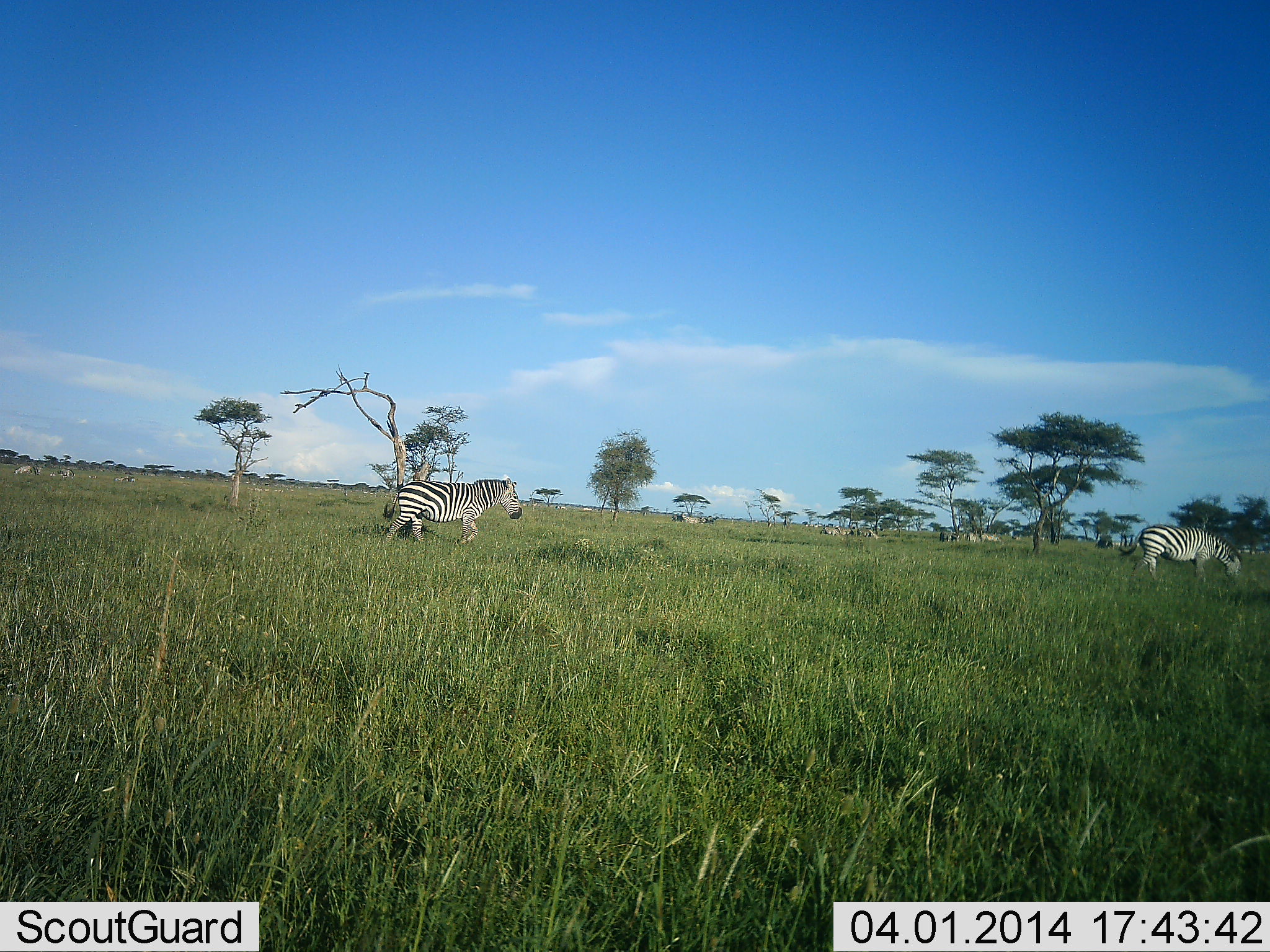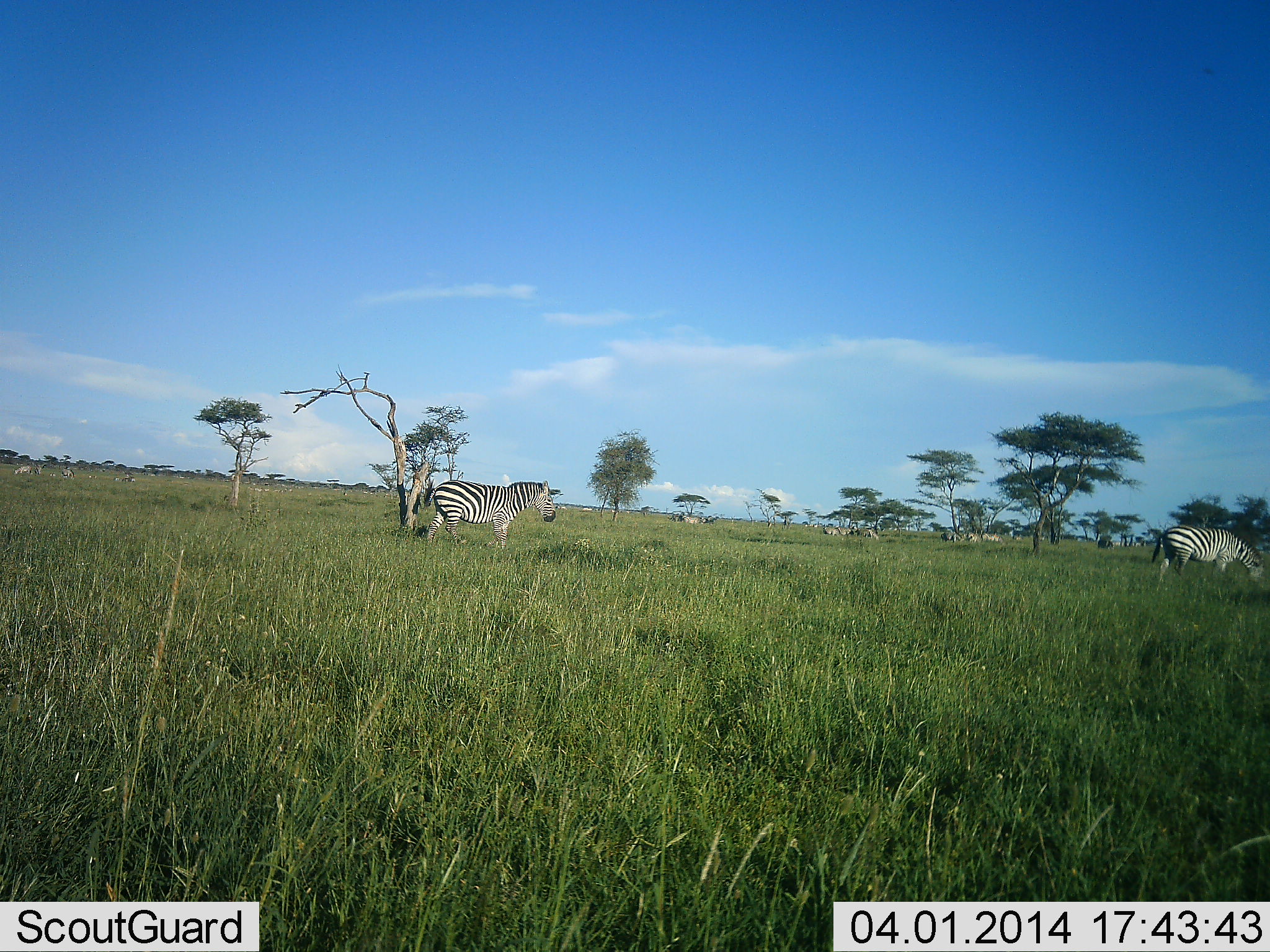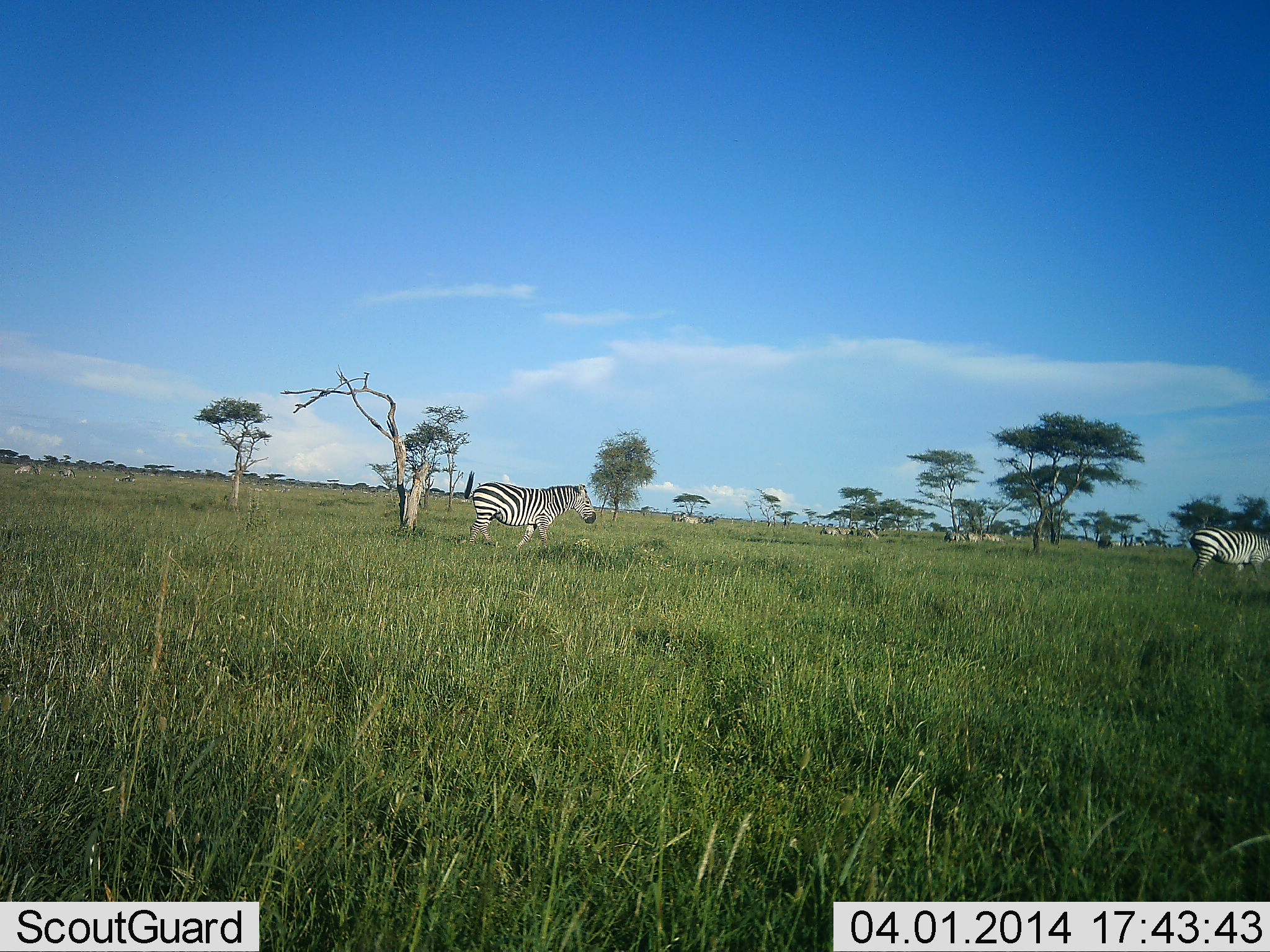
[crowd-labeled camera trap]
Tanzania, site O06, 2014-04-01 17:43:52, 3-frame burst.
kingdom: Animalia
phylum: Chordata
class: Mammalia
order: Perissodactyla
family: Equidae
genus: Equus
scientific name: Equus quagga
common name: plains zebra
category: zebra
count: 10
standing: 20%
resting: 10%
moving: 80%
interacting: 0%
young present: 0%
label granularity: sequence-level